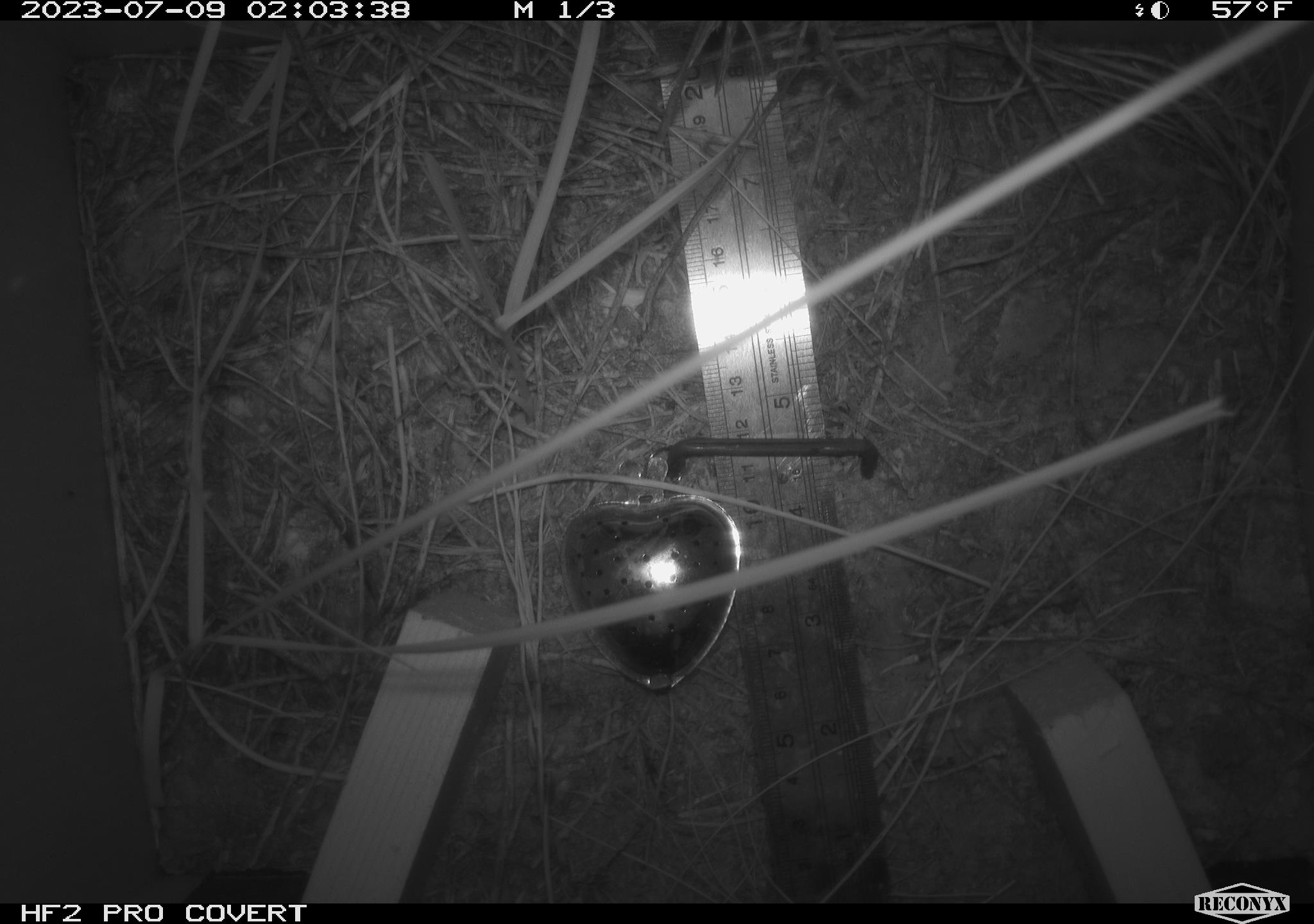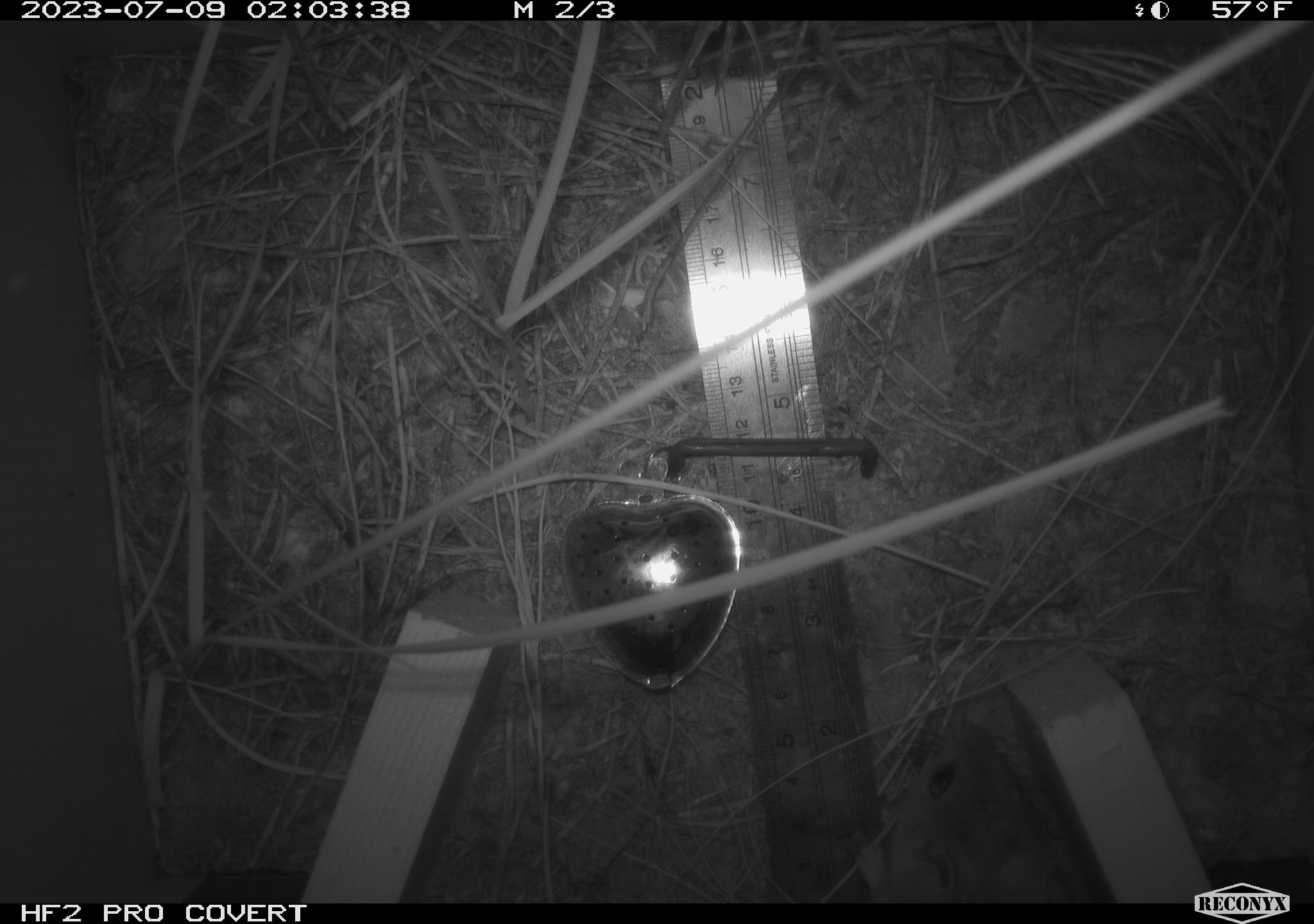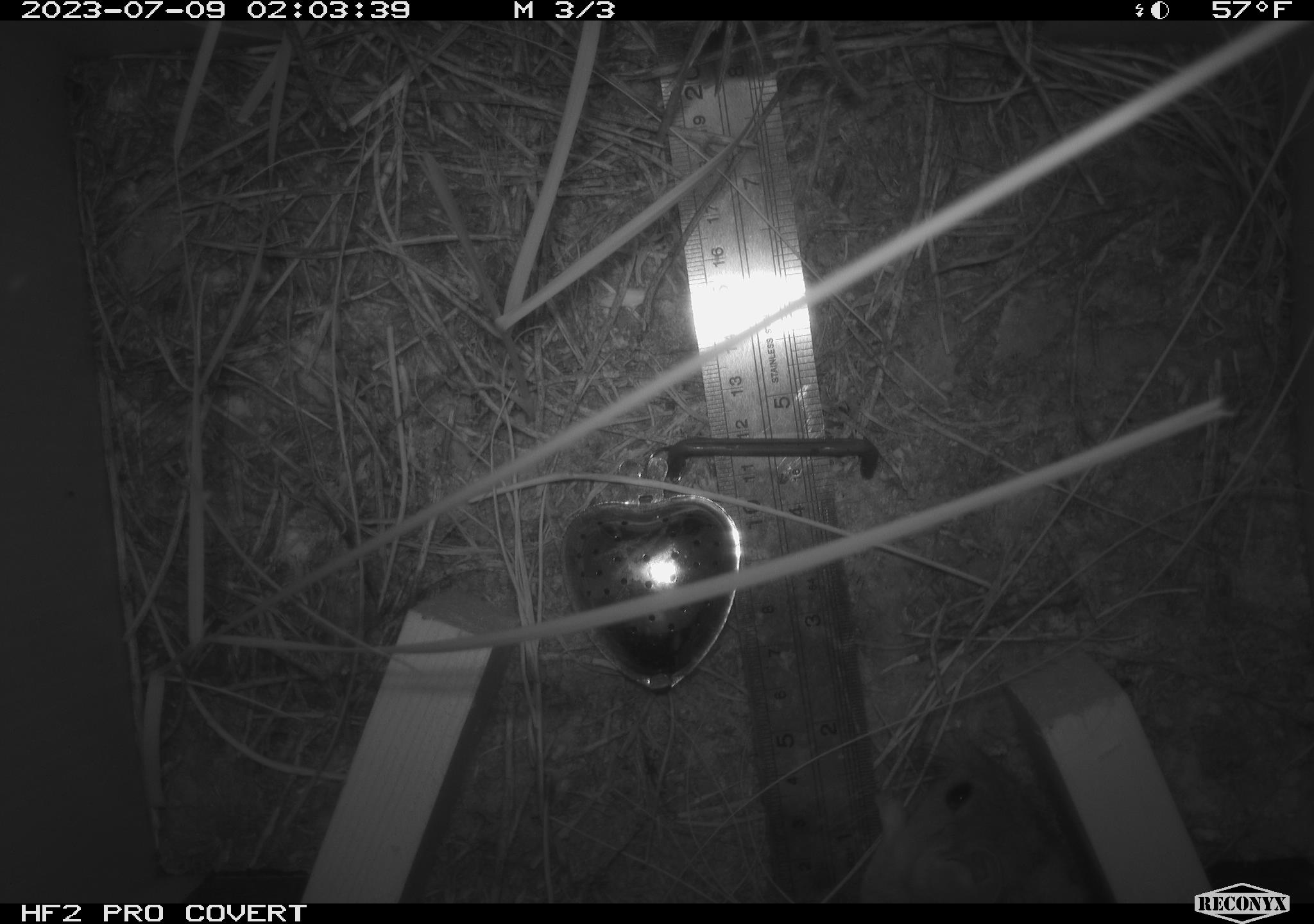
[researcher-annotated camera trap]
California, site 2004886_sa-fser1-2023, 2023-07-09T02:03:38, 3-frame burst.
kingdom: Animalia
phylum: Chordata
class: Mammalia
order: Rodentia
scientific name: Rodentia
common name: mouse species